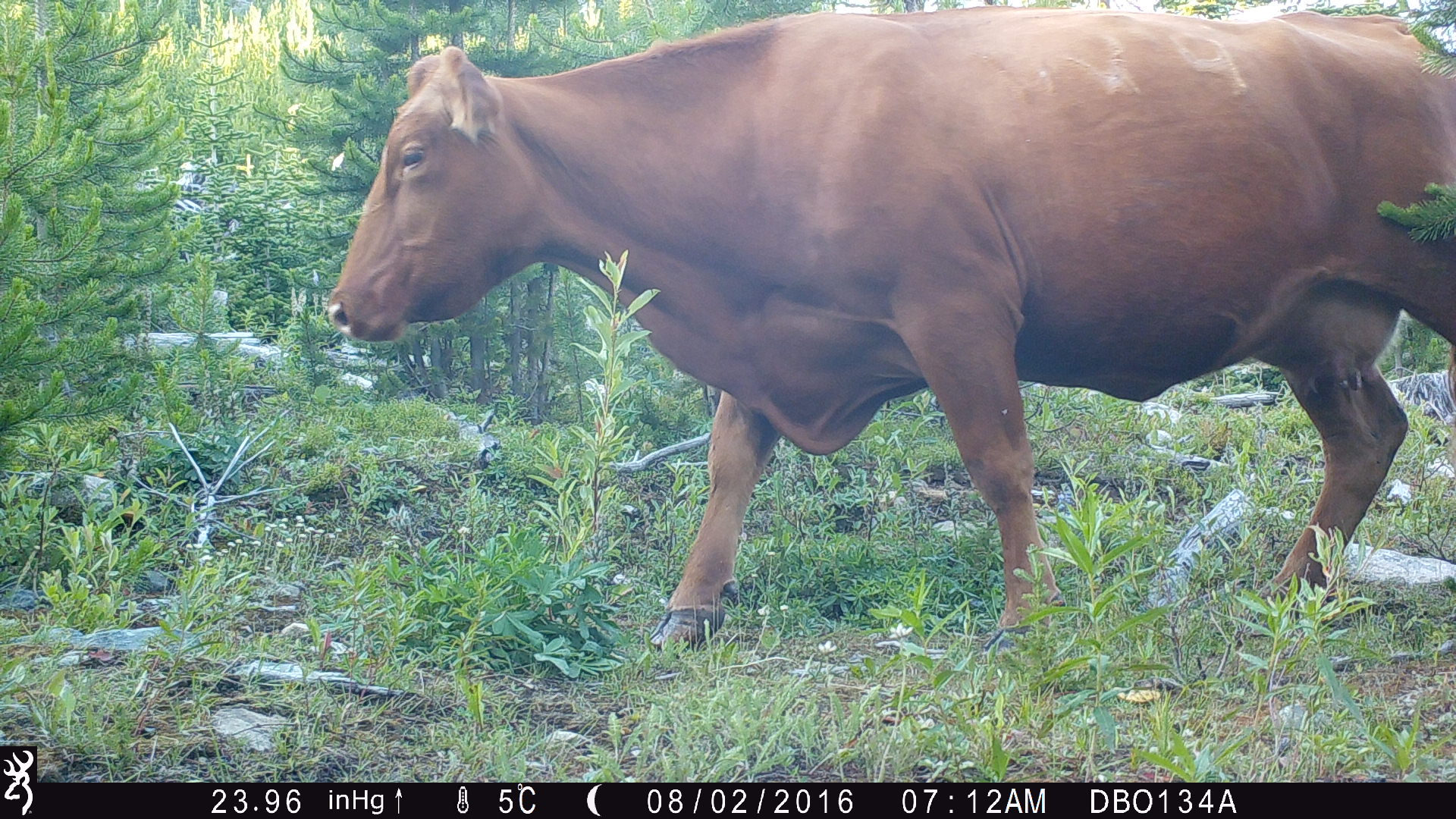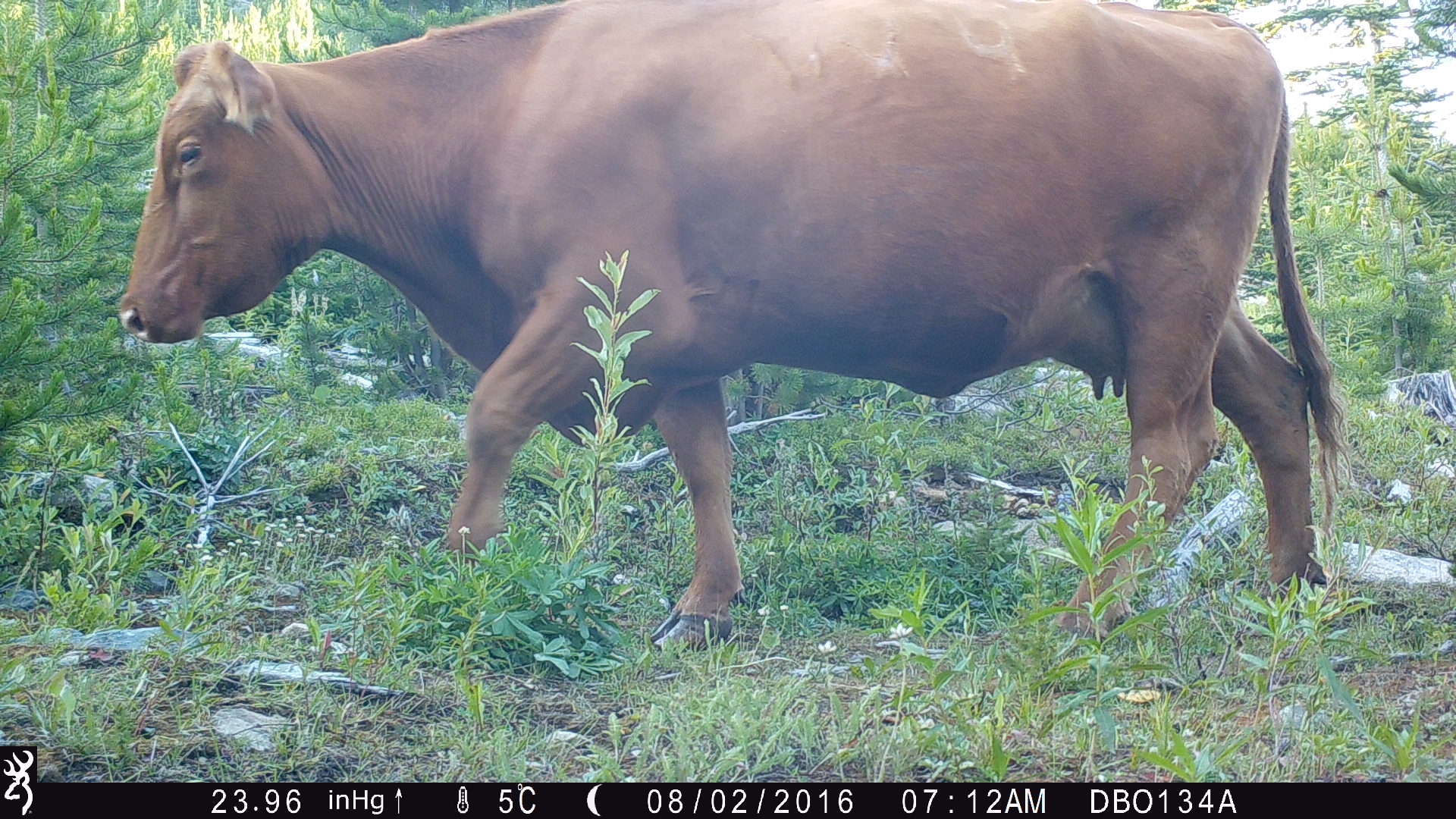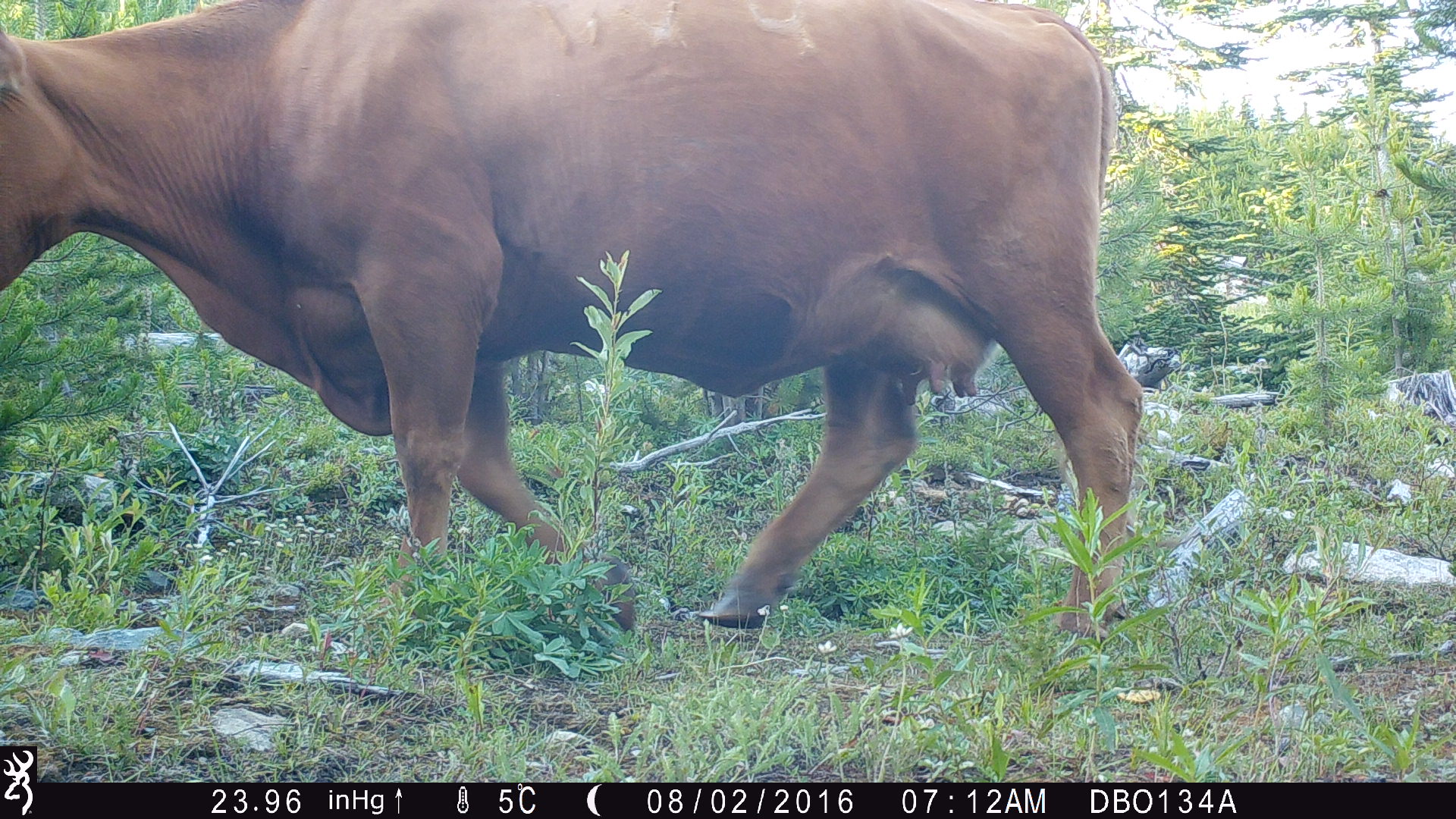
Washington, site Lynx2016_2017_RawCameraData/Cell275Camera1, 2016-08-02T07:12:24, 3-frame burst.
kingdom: Animalia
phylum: Chordata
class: Mammalia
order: Artiodactyla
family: Bovidae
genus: Bos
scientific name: Bos taurus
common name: domestic cattle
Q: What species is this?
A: Domestic cattle (Bos taurus).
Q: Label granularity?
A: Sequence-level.